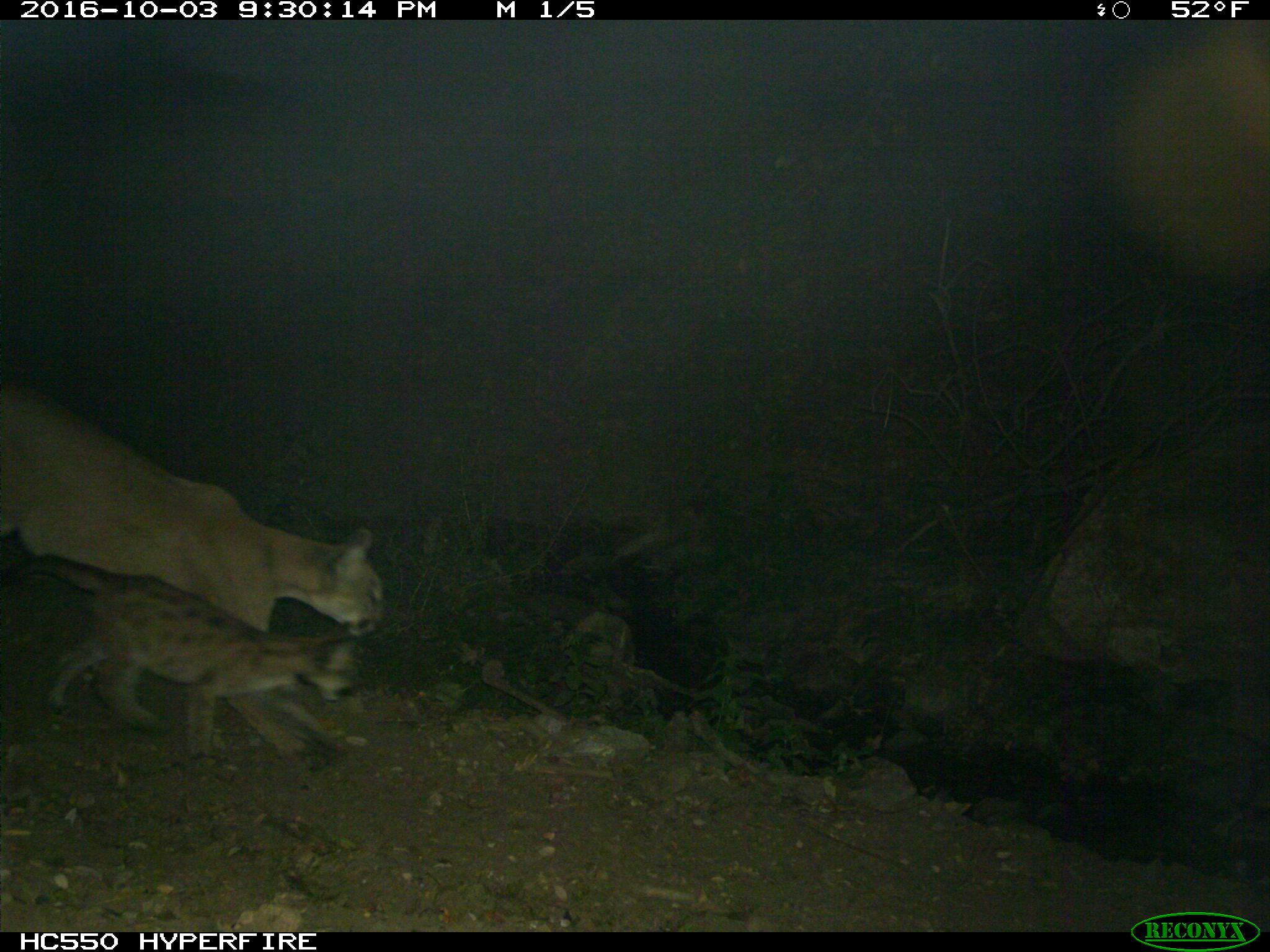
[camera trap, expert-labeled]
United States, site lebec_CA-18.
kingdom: Animalia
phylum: Chordata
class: Mammalia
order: Carnivora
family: Felidae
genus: Puma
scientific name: Puma concolor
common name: mountain lion